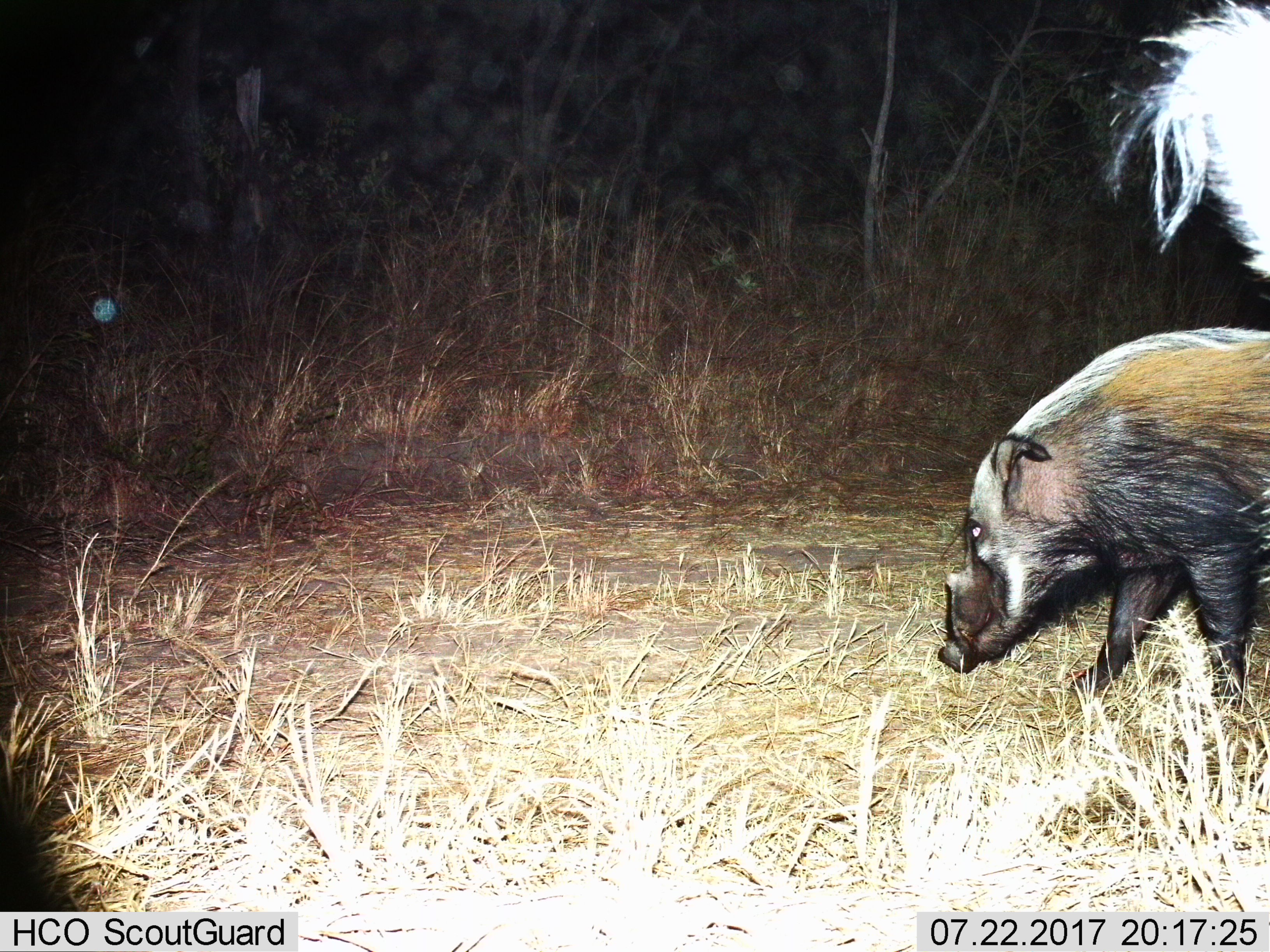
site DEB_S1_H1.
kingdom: Animalia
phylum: Chordata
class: Mammalia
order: Artiodactyla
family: Suidae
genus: Potamochoerus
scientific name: Potamochoerus larvatus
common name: bushpig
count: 1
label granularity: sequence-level